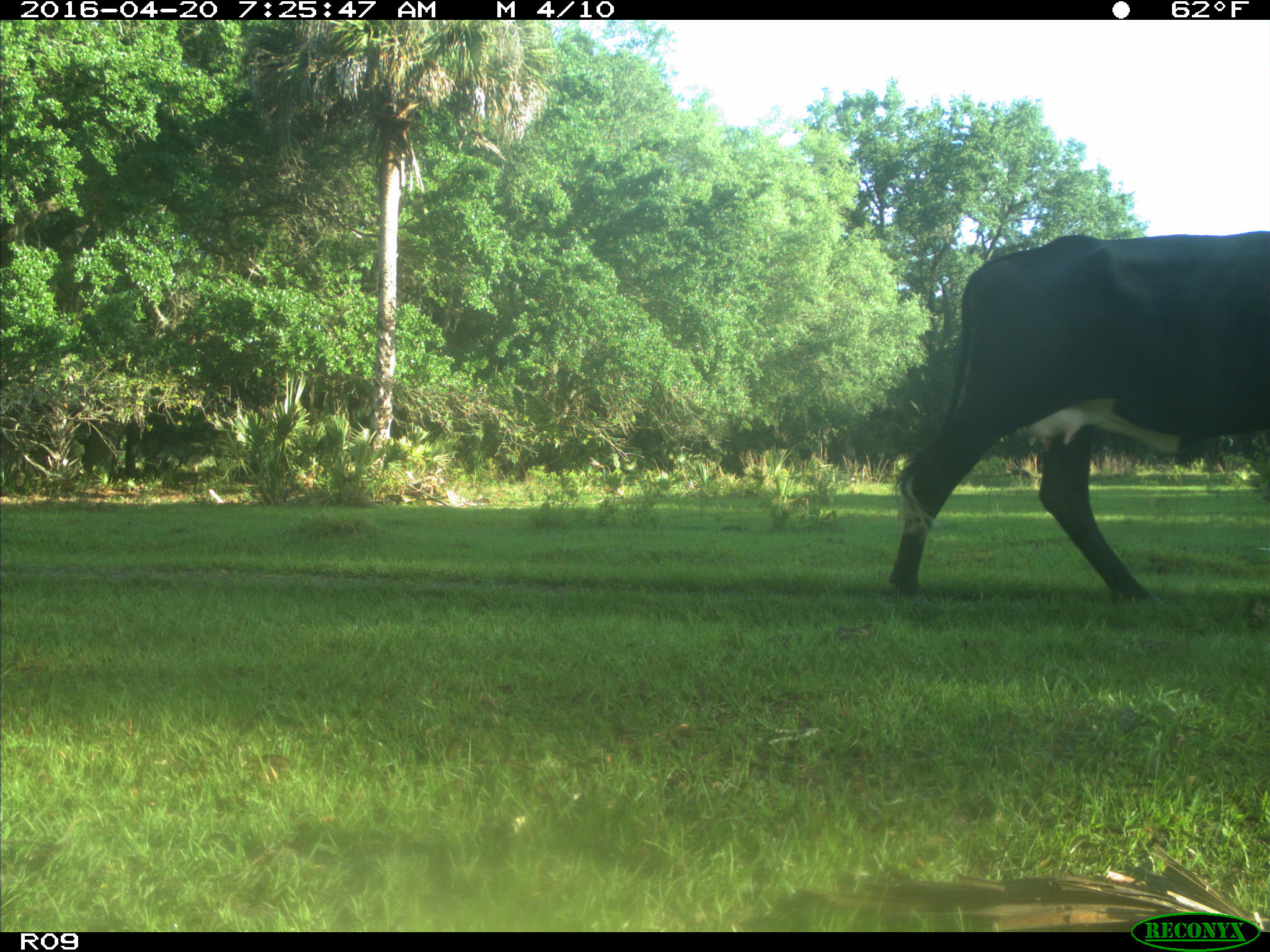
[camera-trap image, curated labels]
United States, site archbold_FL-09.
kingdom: Animalia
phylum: Chordata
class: Mammalia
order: Artiodactyla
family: Bovidae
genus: Bos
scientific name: Bos taurus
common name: domestic cow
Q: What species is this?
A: Bos taurus (domestic cow).